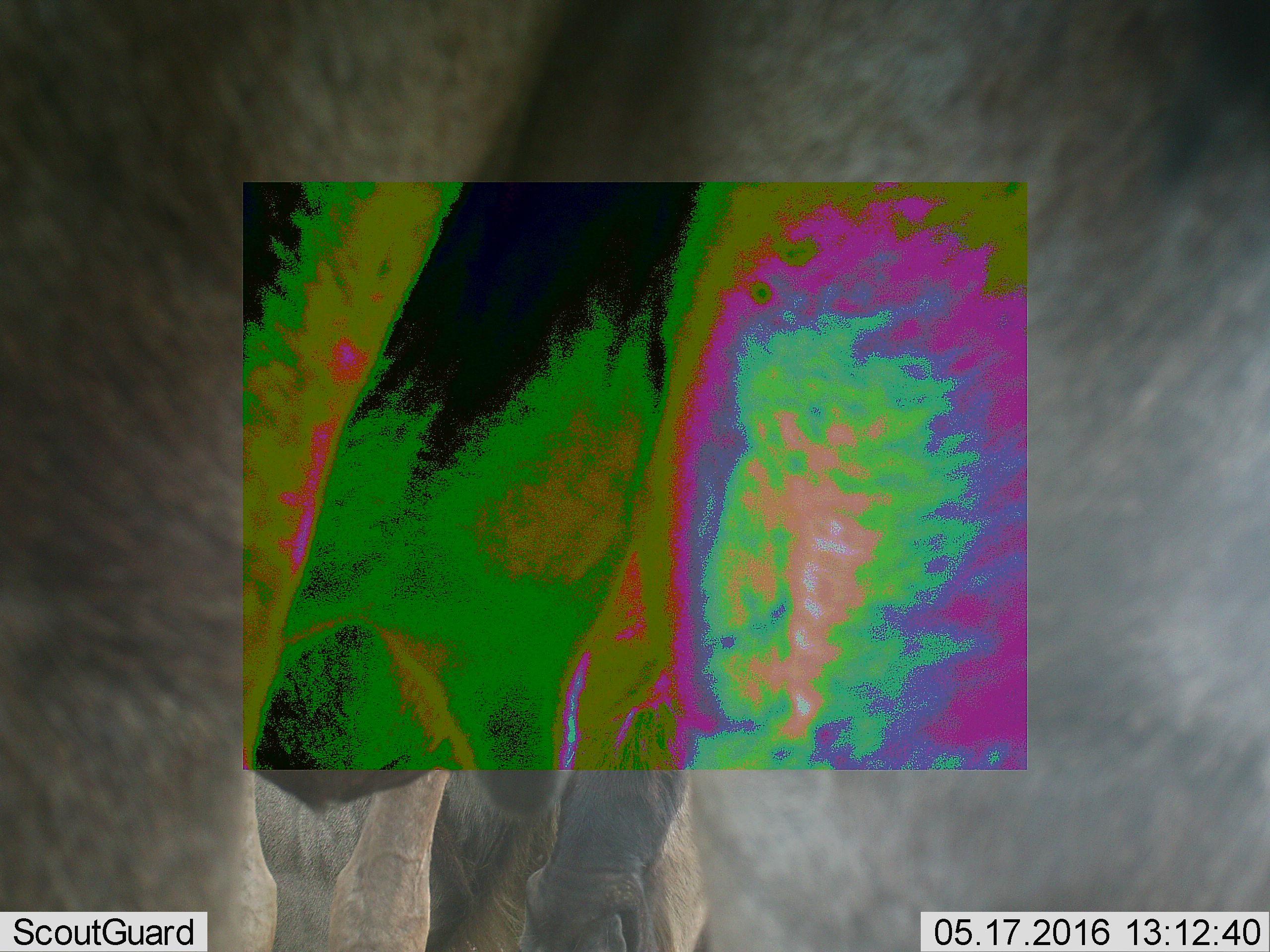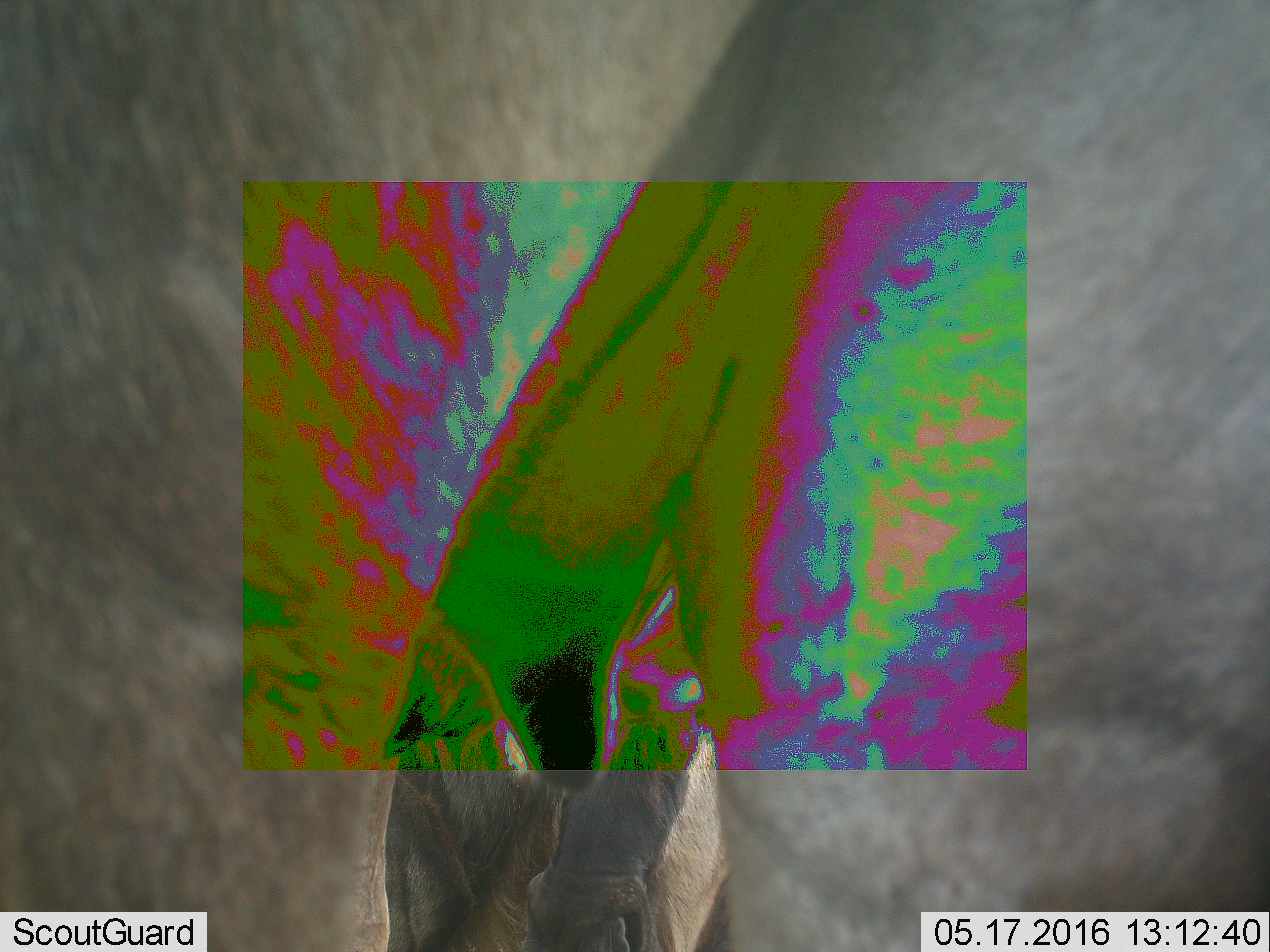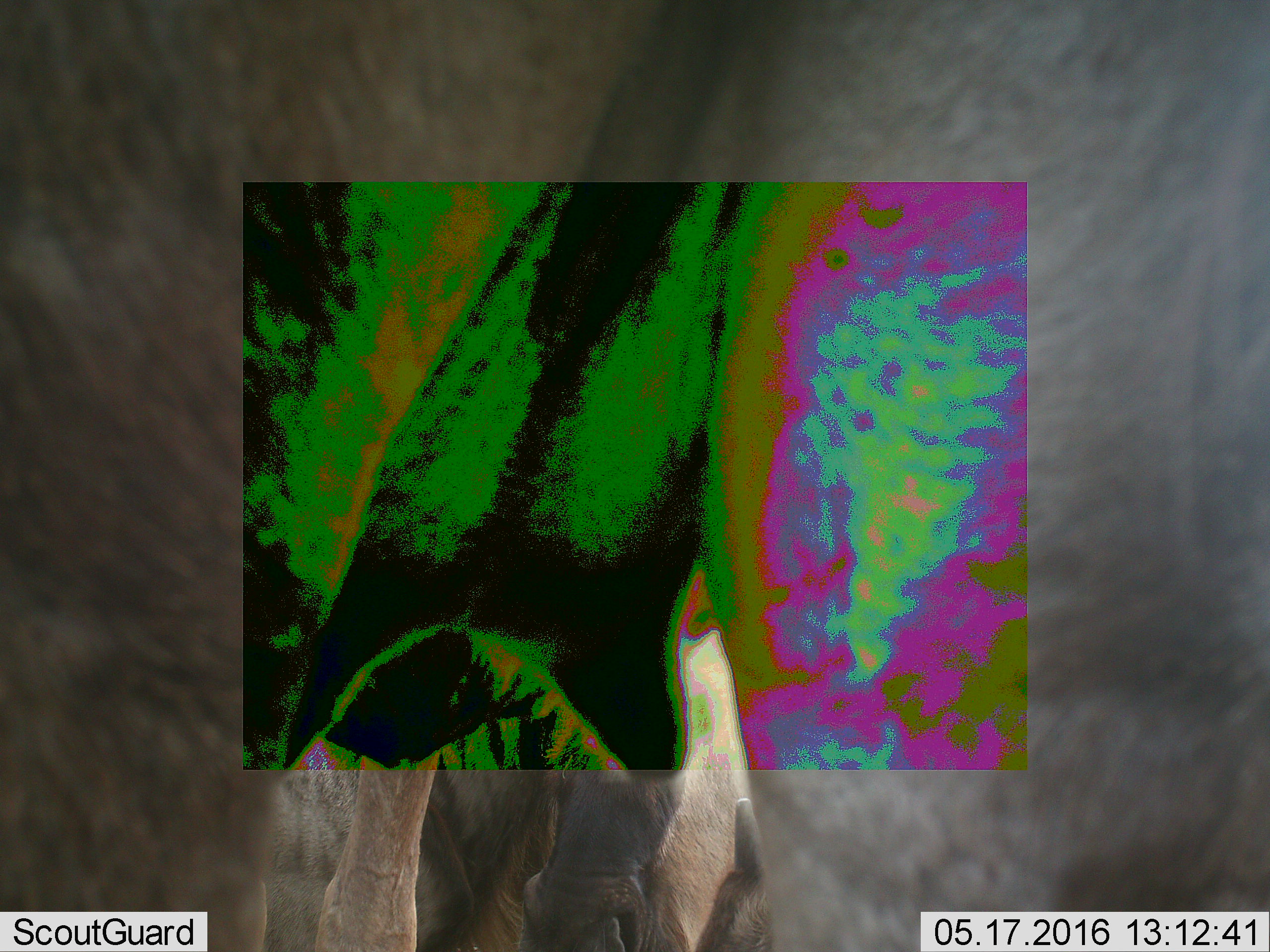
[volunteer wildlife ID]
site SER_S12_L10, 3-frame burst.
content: unidentified animal